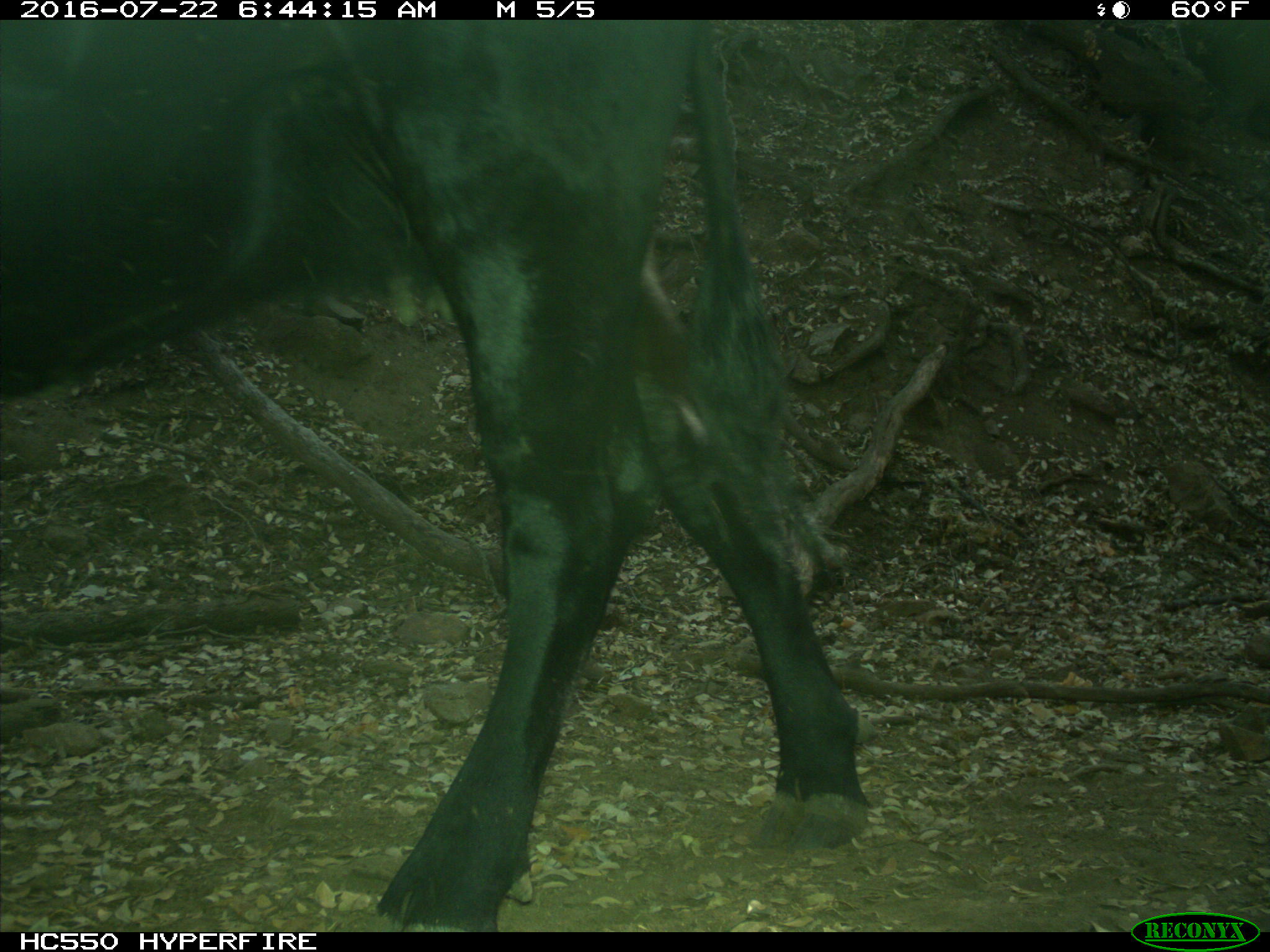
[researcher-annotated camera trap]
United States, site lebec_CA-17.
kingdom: Animalia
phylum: Chordata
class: Mammalia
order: Artiodactyla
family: Bovidae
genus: Bos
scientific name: Bos taurus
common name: domestic cow